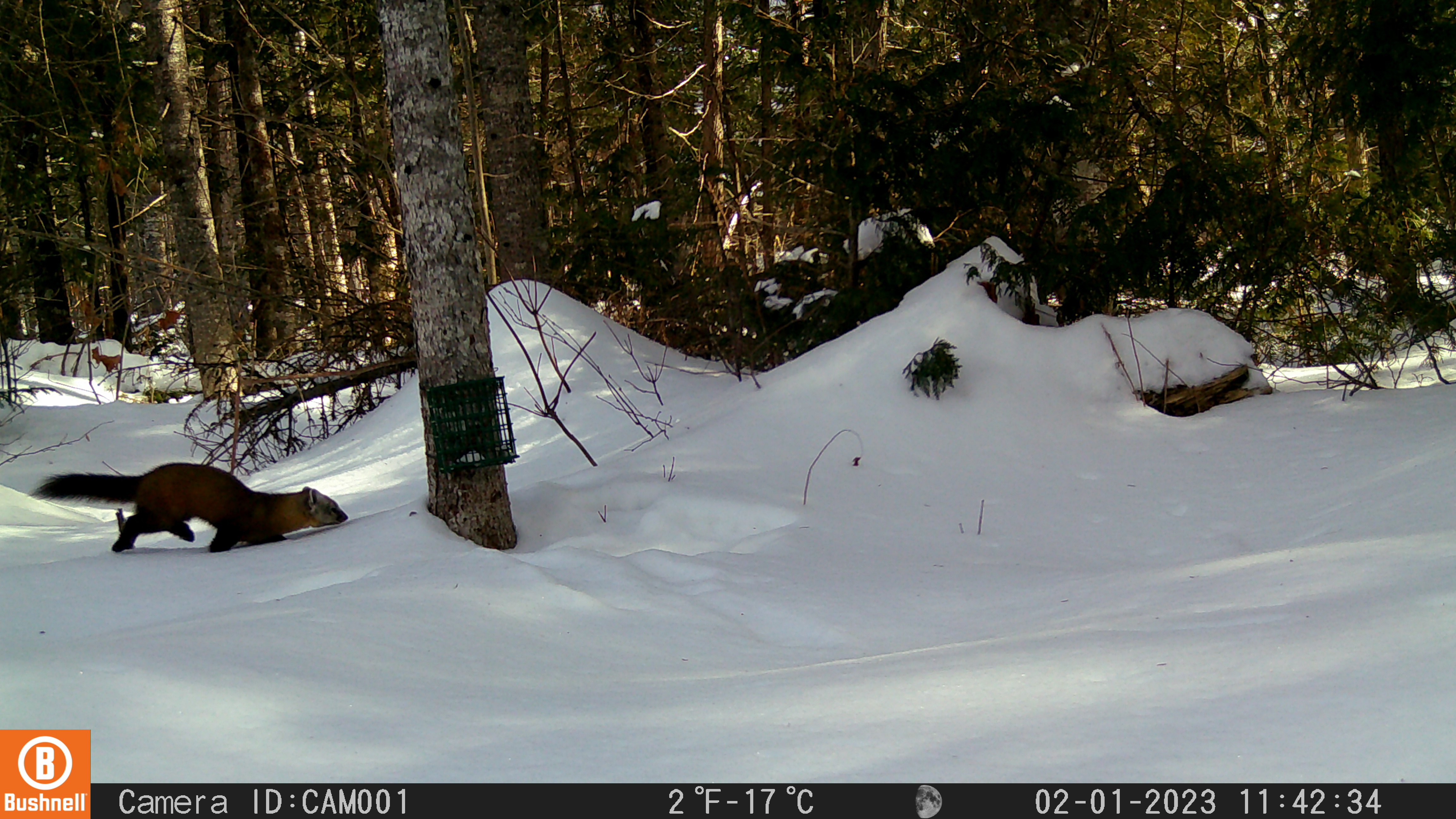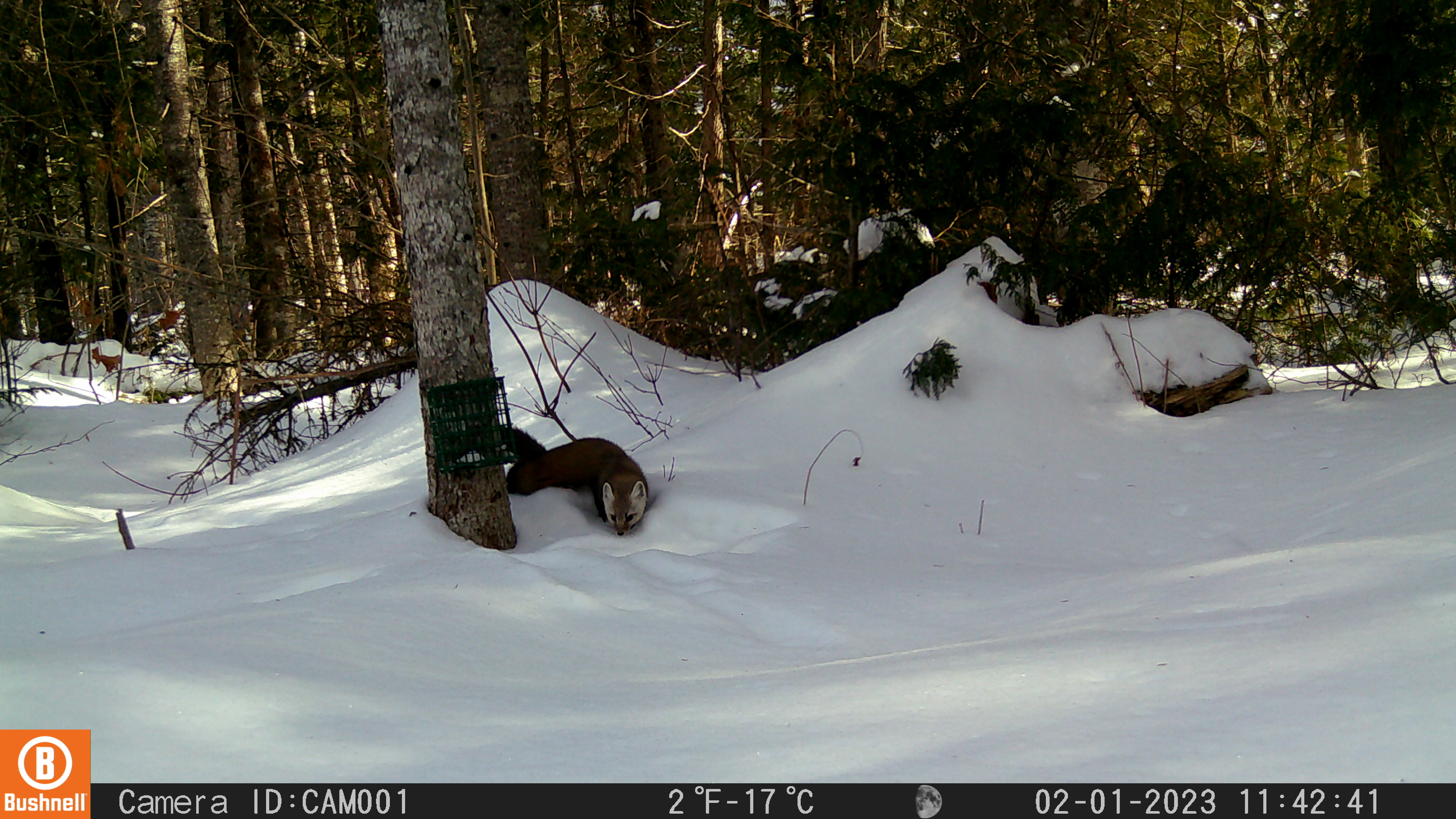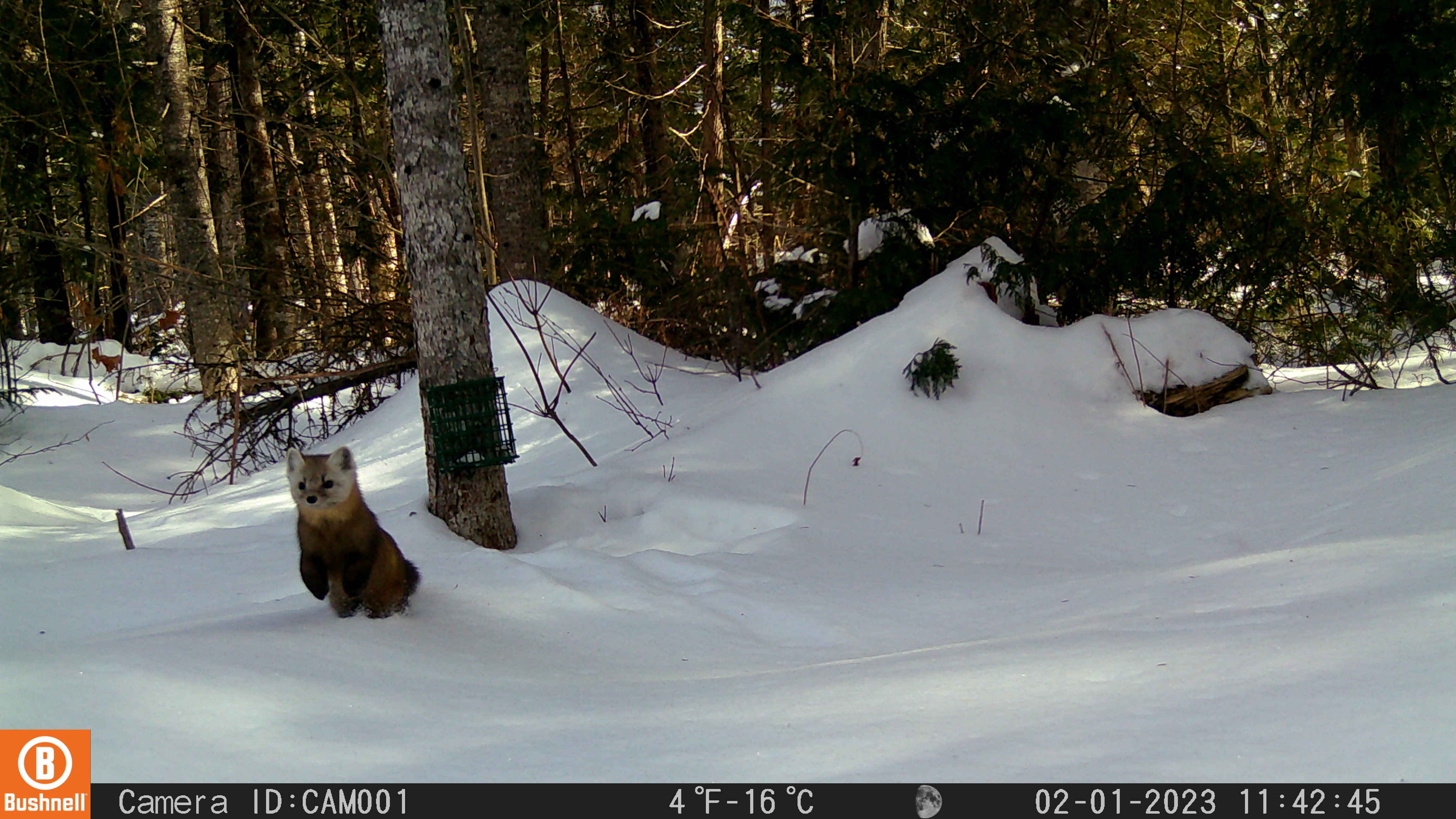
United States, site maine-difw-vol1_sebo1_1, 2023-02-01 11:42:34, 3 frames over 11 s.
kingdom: Animalia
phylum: Chordata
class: Mammalia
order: Carnivora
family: Mustelidae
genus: Martes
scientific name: Martes americana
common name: american marten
American marten (Martes americana).